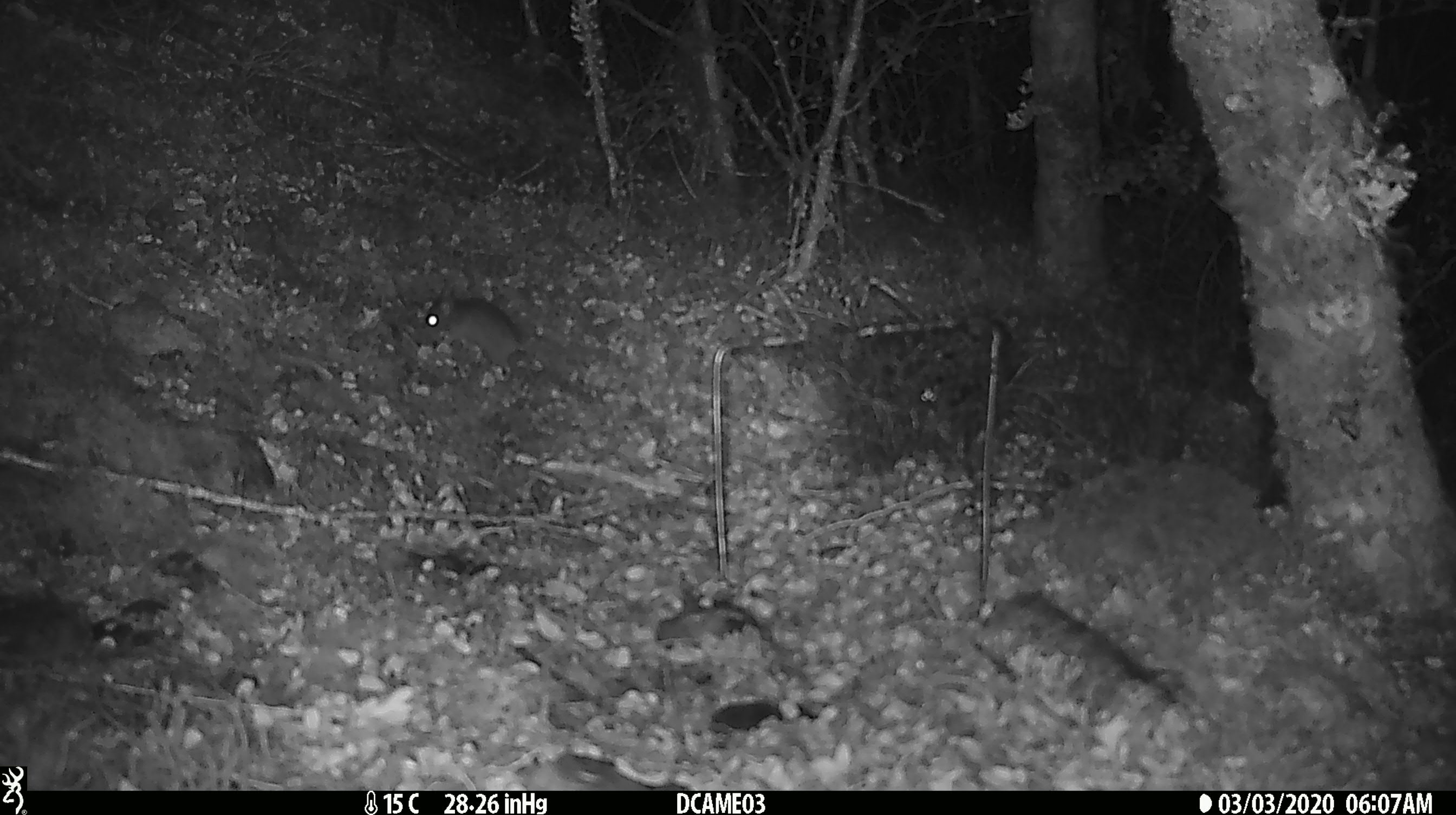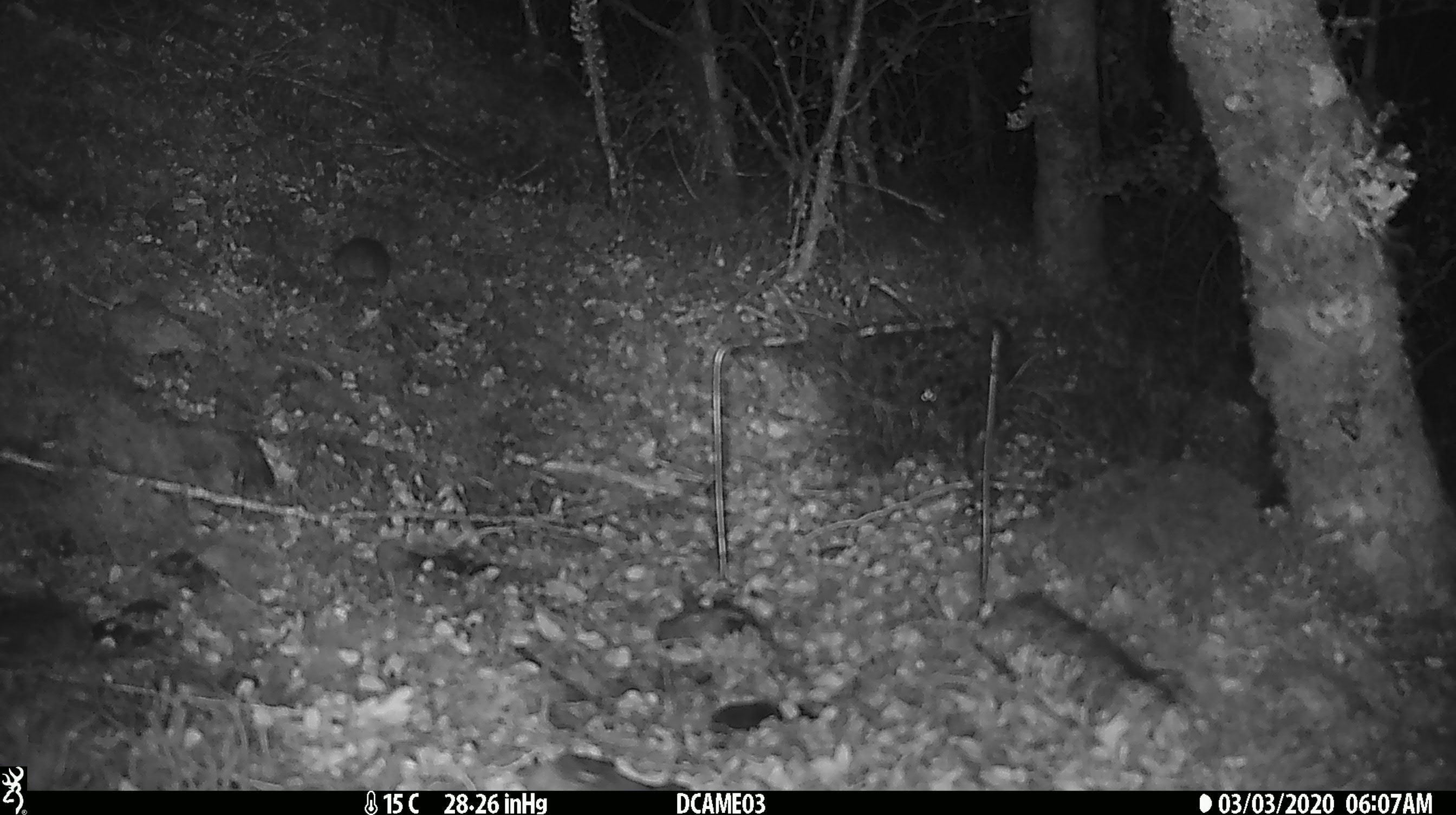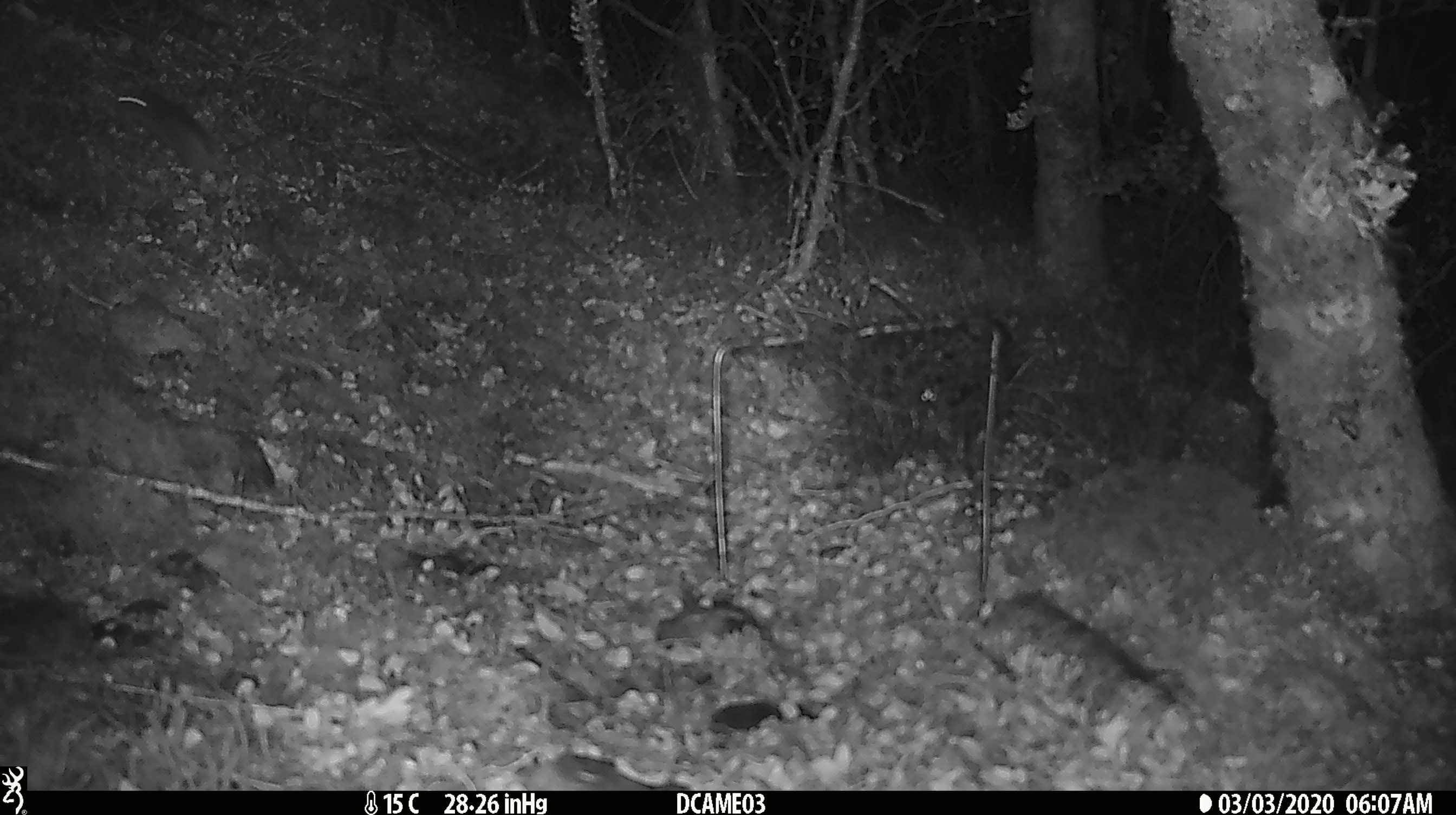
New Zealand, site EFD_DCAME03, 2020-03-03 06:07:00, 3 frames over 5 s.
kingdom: Animalia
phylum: Chordata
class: Mammalia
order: Rodentia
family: Muridae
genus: Mus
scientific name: Mus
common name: mouse